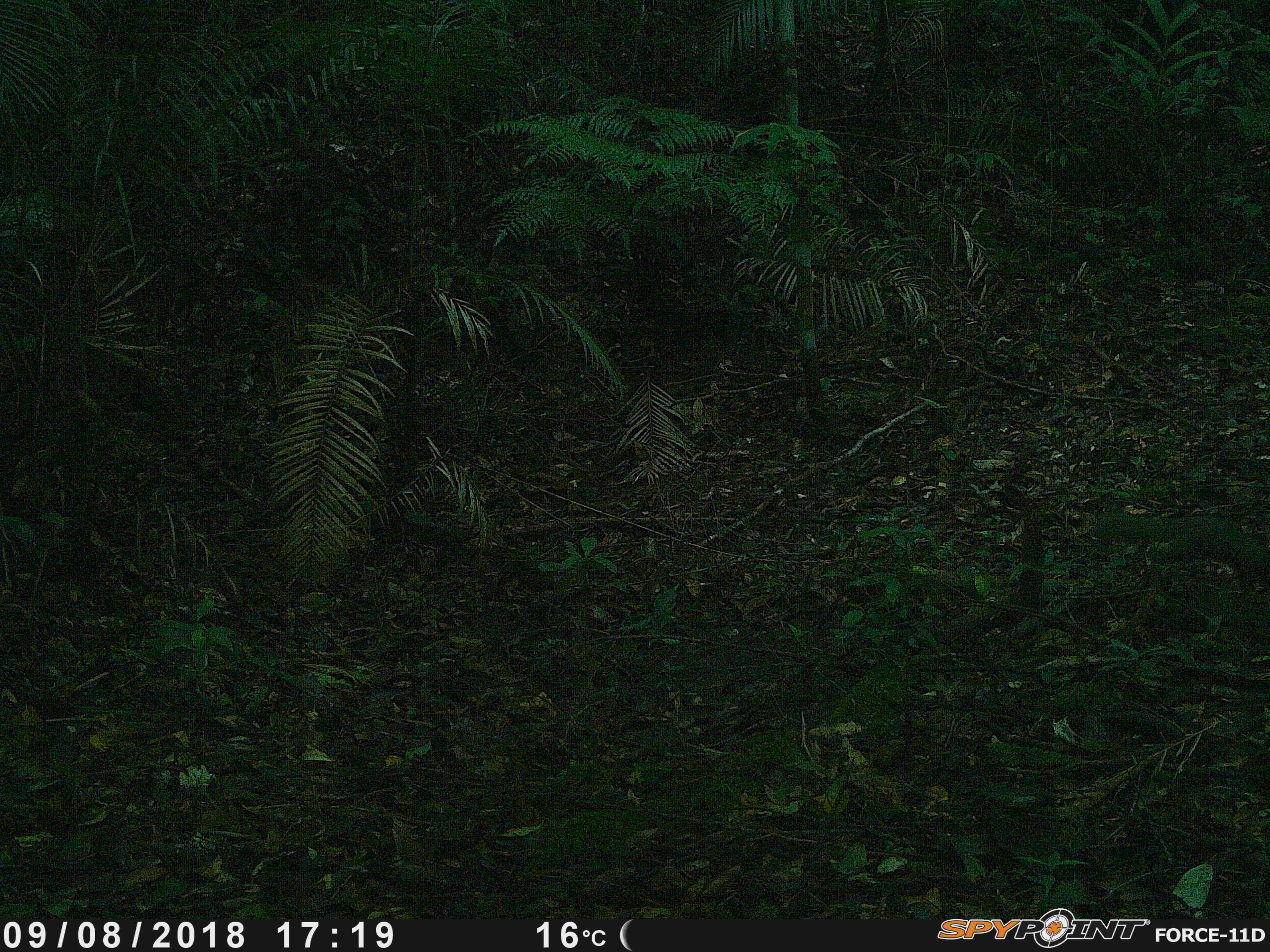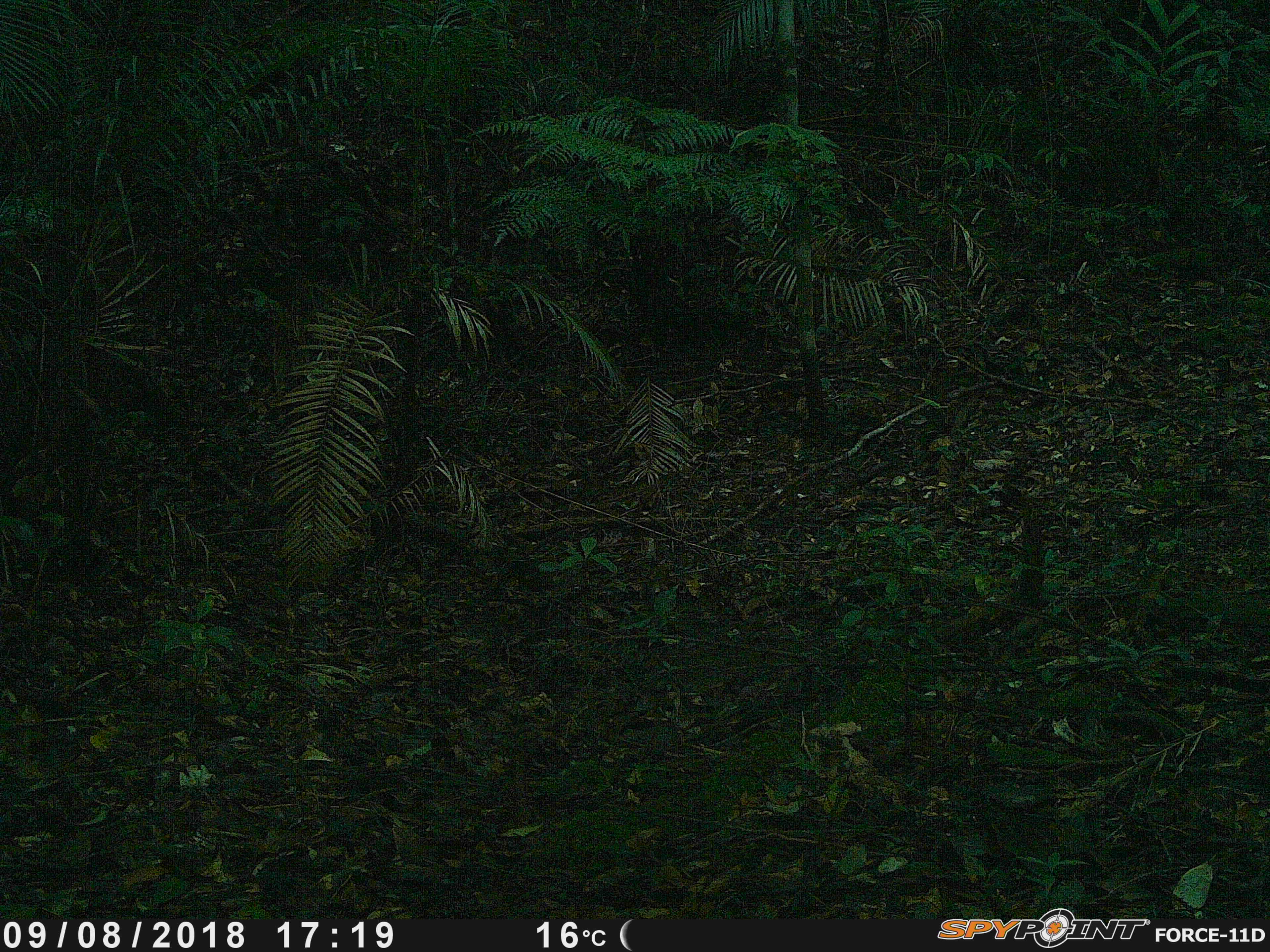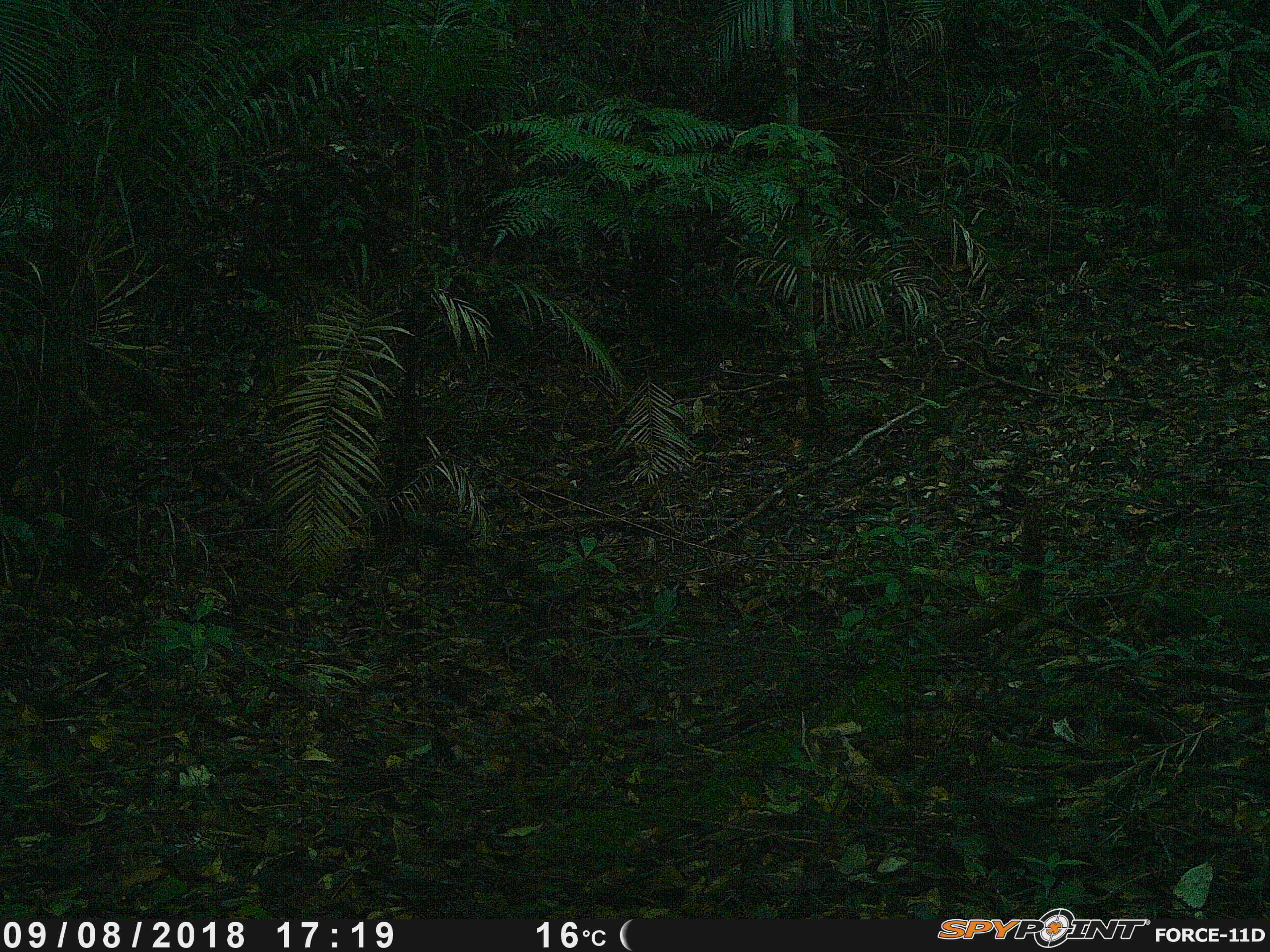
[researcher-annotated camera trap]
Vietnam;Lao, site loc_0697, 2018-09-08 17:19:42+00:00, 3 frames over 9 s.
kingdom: Animalia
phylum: Chordata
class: Mammalia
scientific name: Mammalia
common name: mammal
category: unidentified small mammal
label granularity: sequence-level